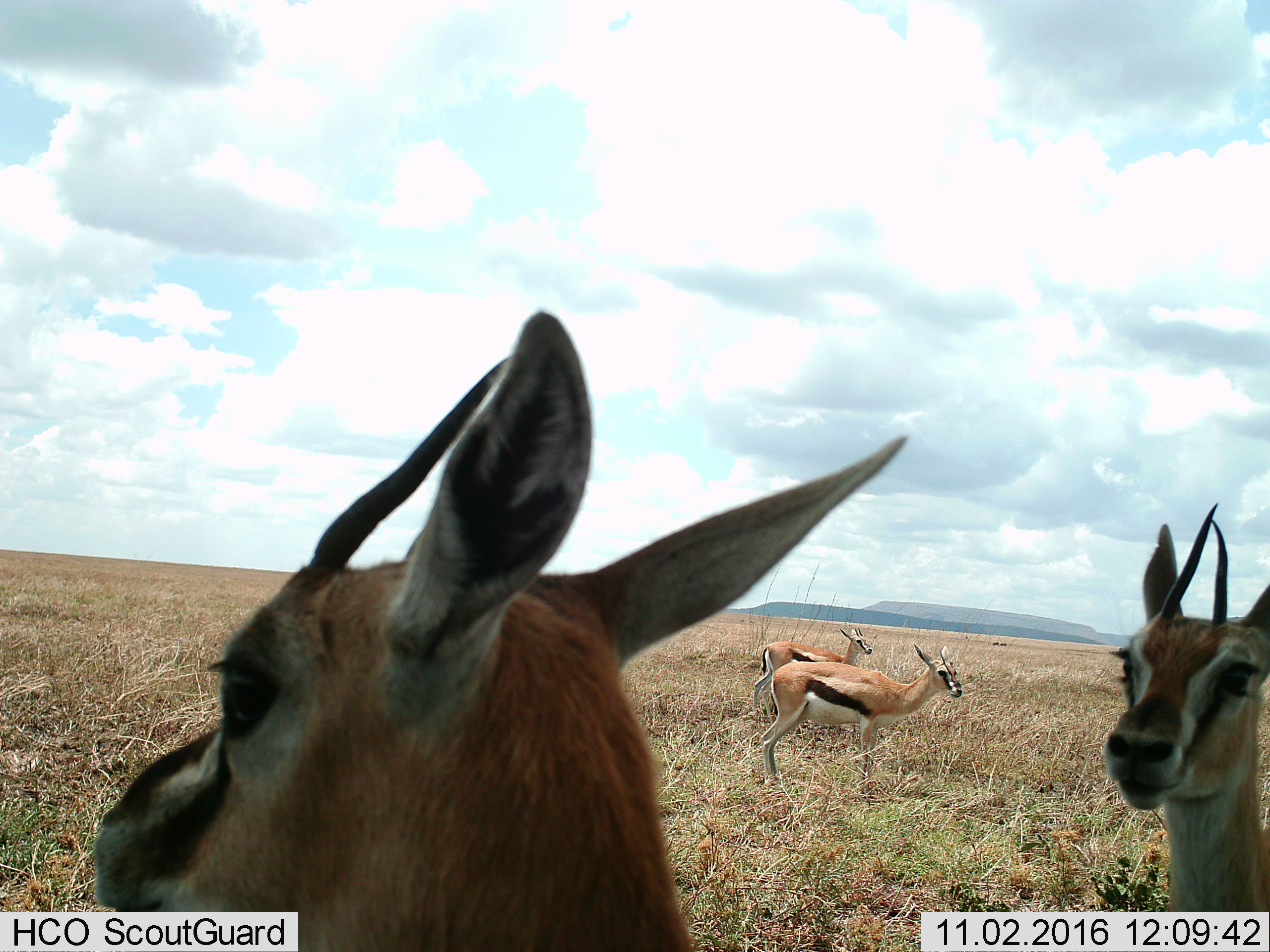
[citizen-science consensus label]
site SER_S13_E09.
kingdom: Animalia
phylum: Chordata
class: Mammalia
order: Artiodactyla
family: Bovidae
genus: Eudorcas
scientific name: Eudorcas thomsonii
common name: thomson's gazelle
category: gazellethomsons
Gazellethomsons (thomson's gazelle) (Eudorcas thomsonii), count 4. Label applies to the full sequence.